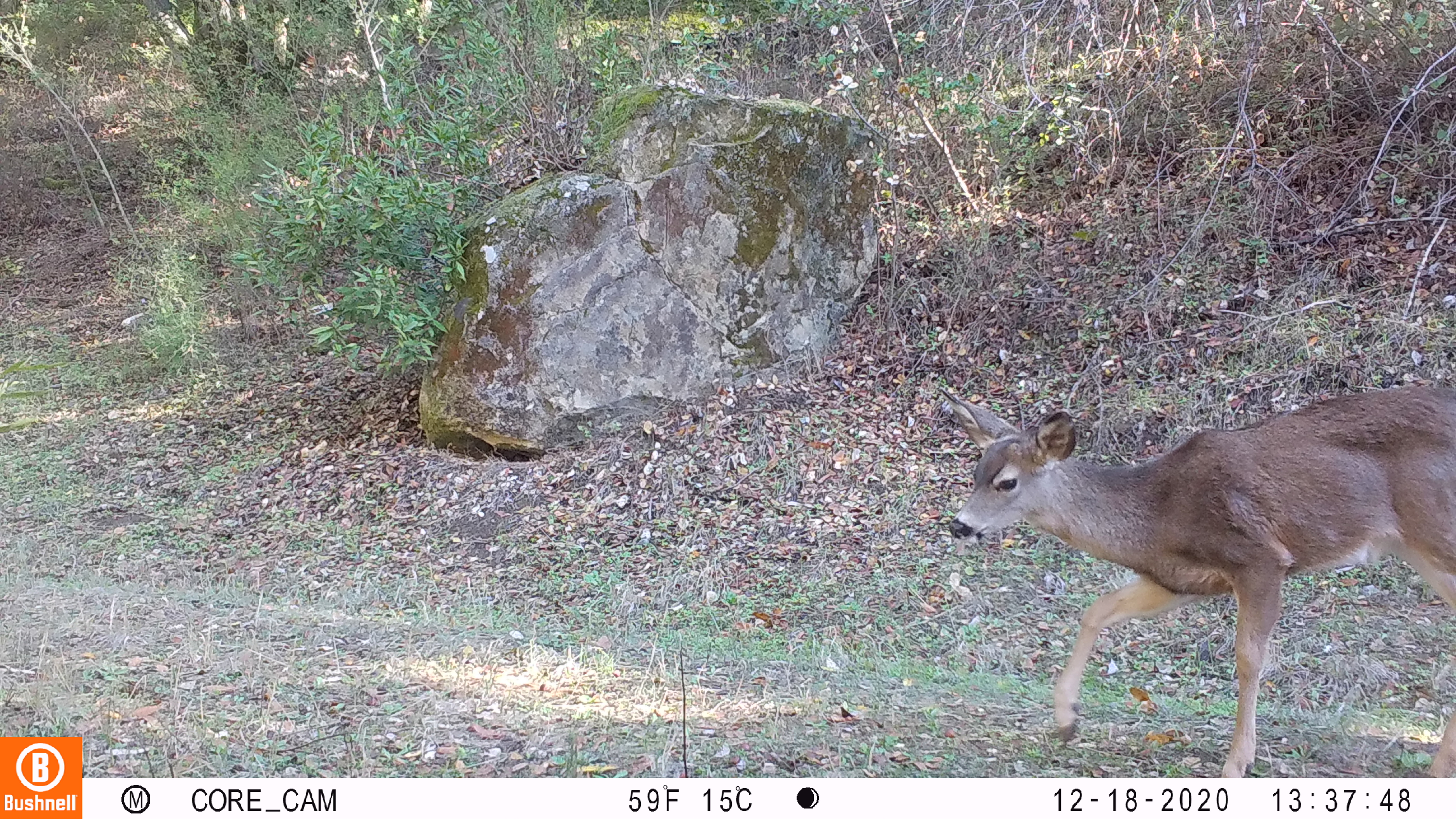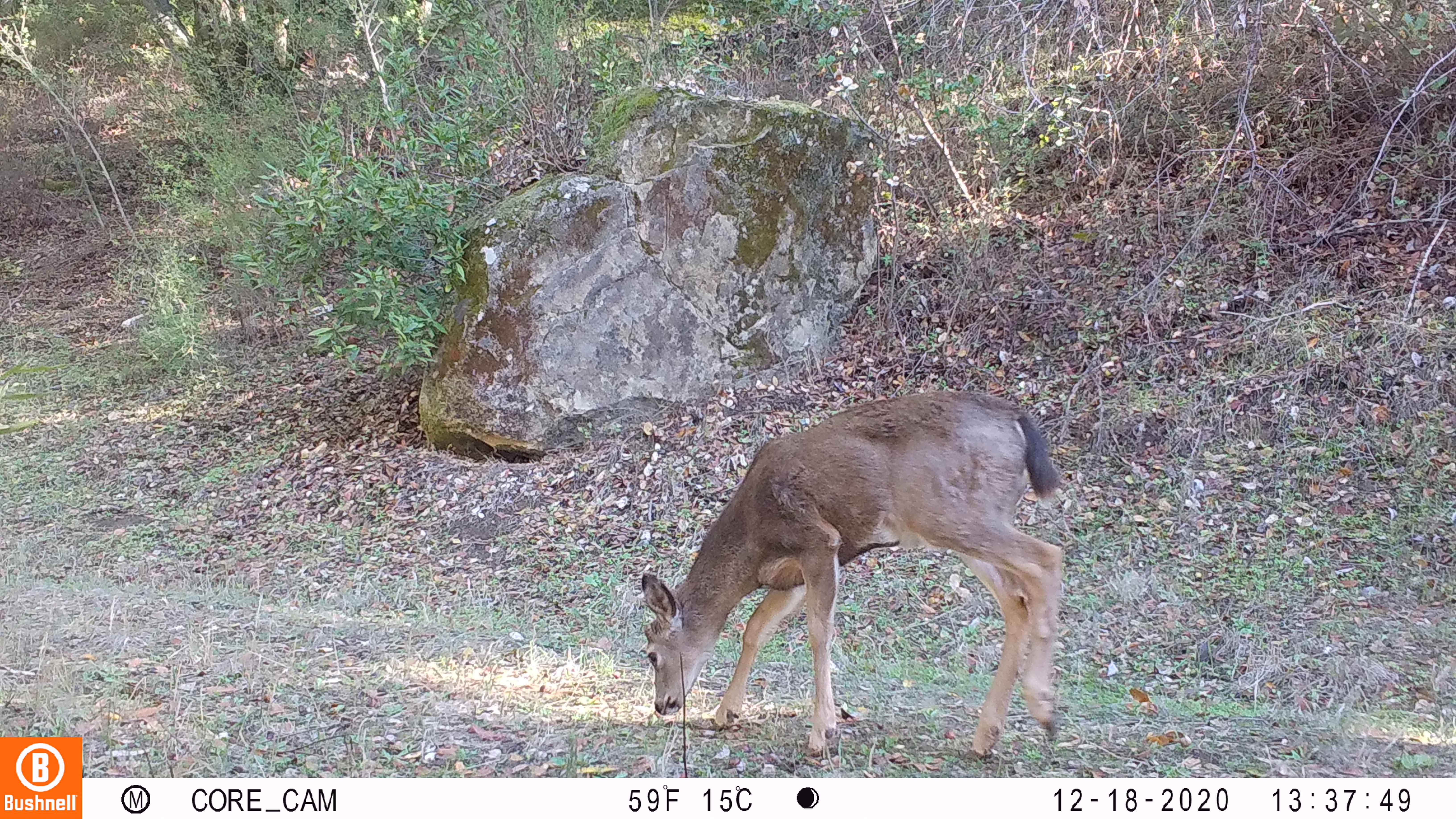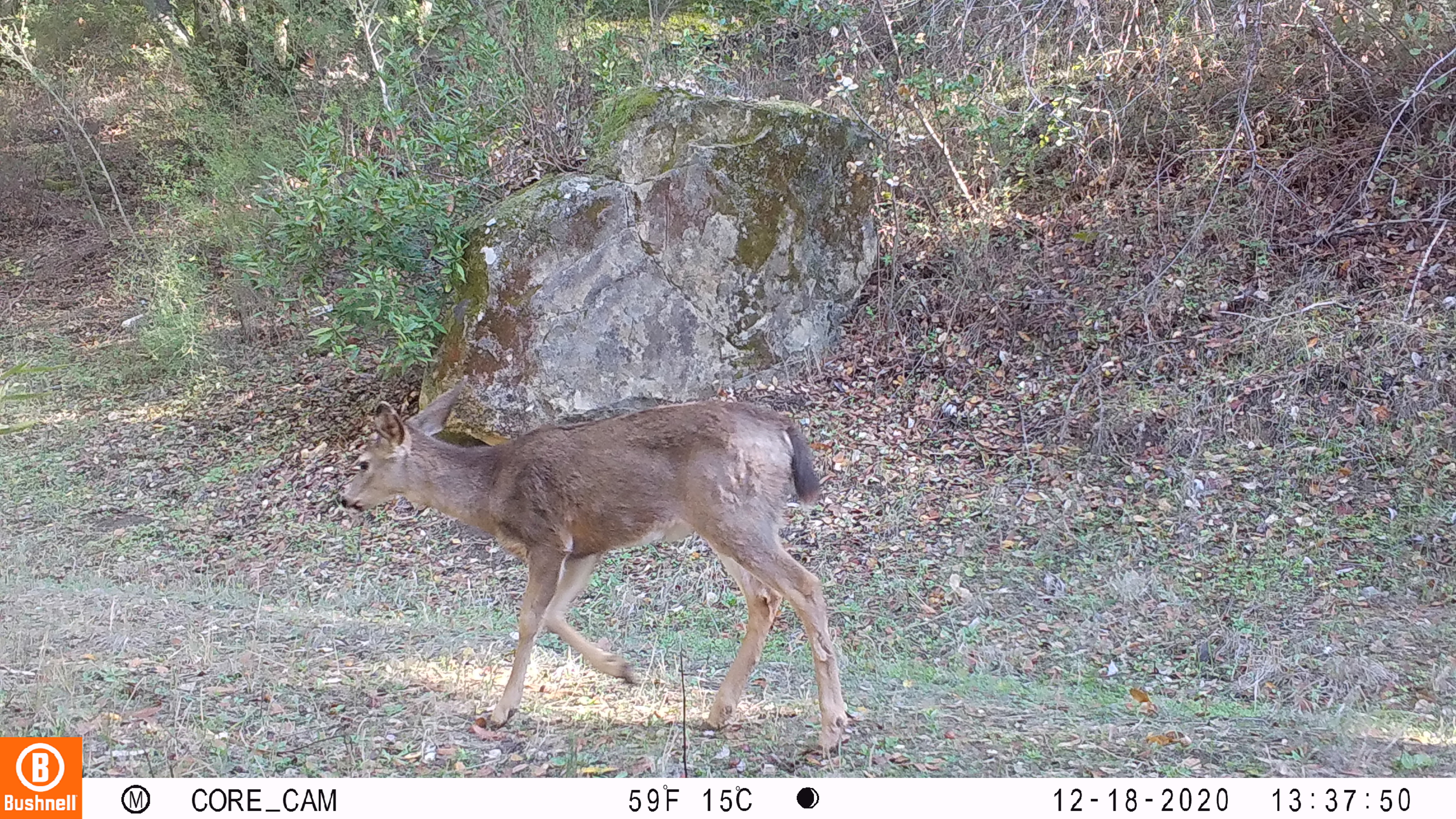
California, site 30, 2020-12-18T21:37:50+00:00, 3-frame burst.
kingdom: Animalia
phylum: Chordata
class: Mammalia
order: Artiodactyla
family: Cervidae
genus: Odocoileus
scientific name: Odocoileus hemionus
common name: mule deer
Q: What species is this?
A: Mule deer (Odocoileus hemionus).